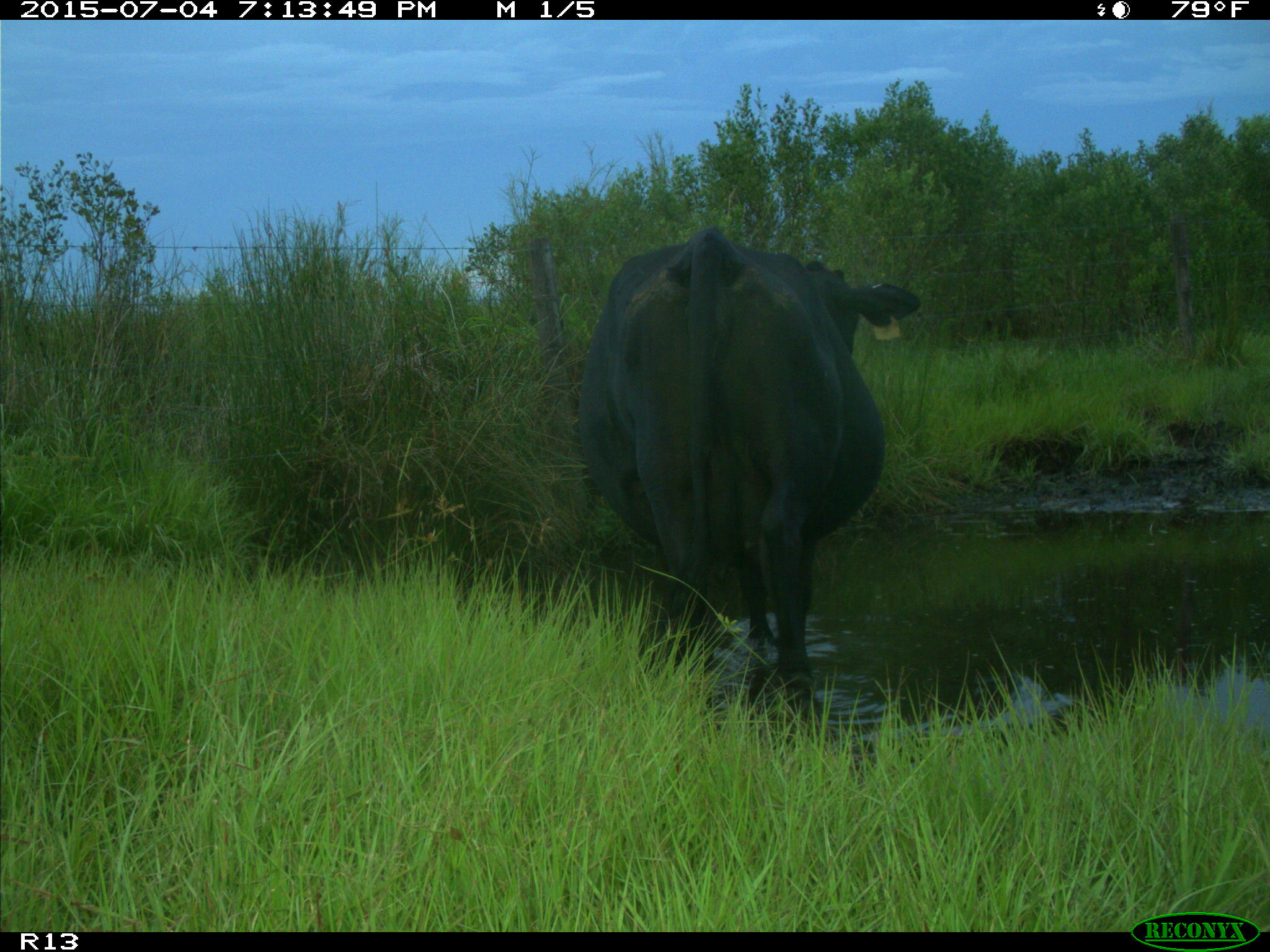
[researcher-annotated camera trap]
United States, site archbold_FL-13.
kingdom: Animalia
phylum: Chordata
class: Mammalia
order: Artiodactyla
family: Bovidae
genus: Bos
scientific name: Bos taurus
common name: domestic cow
Bos taurus (domestic cow).